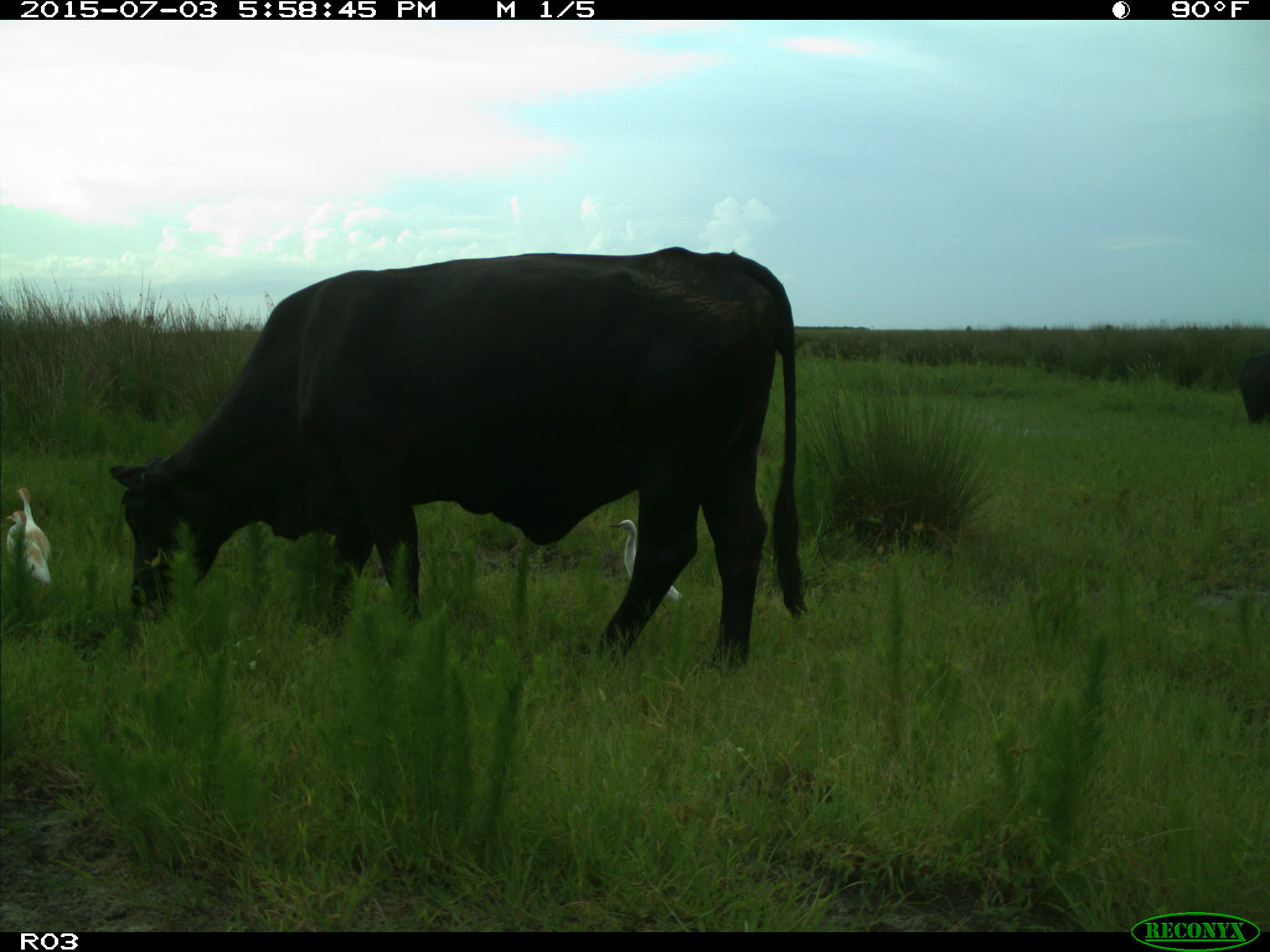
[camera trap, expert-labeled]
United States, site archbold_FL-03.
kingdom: Animalia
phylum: Chordata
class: Mammalia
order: Artiodactyla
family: Bovidae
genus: Bos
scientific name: Bos taurus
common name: domestic cow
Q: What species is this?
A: Bos taurus (domestic cow).